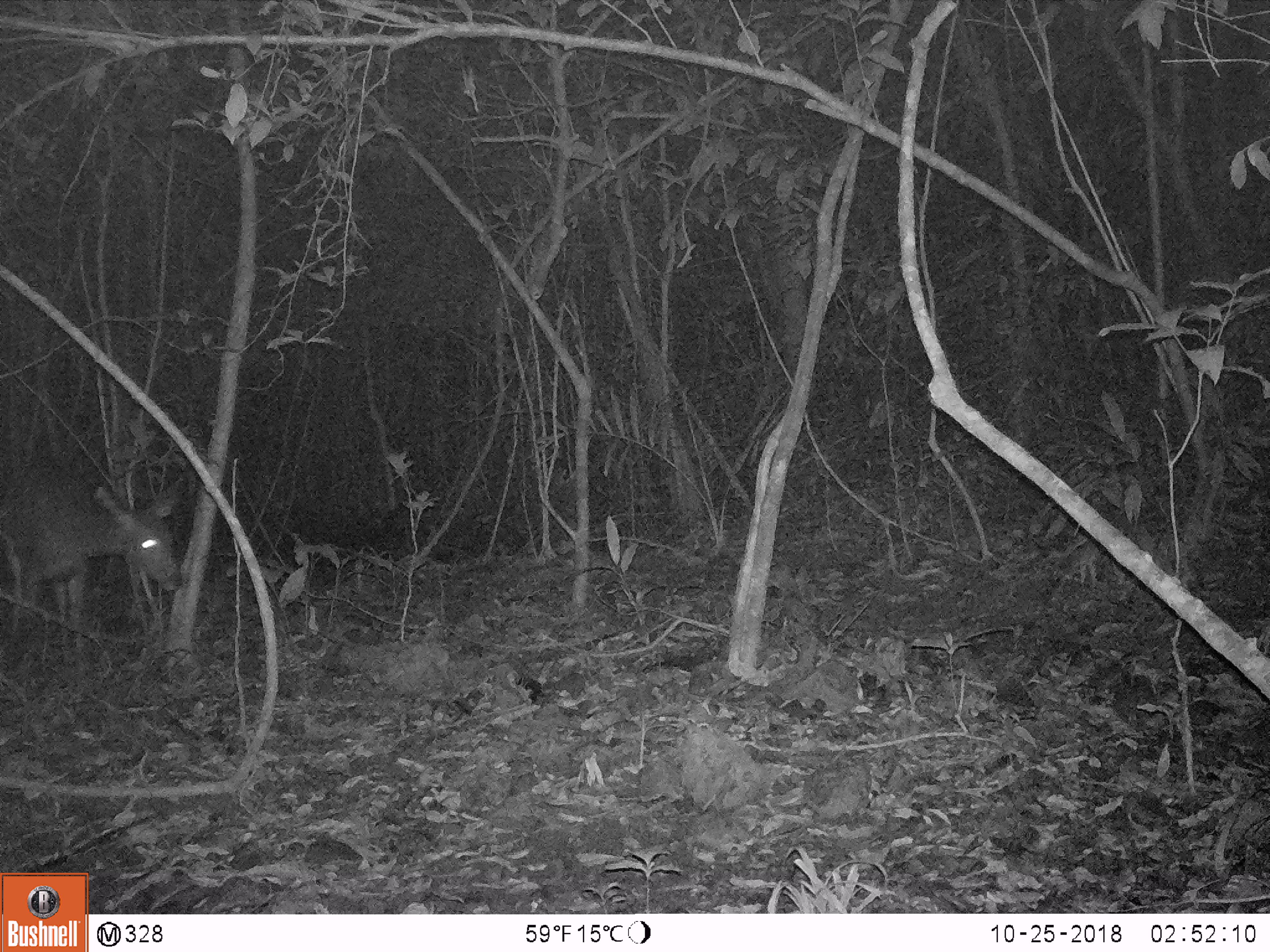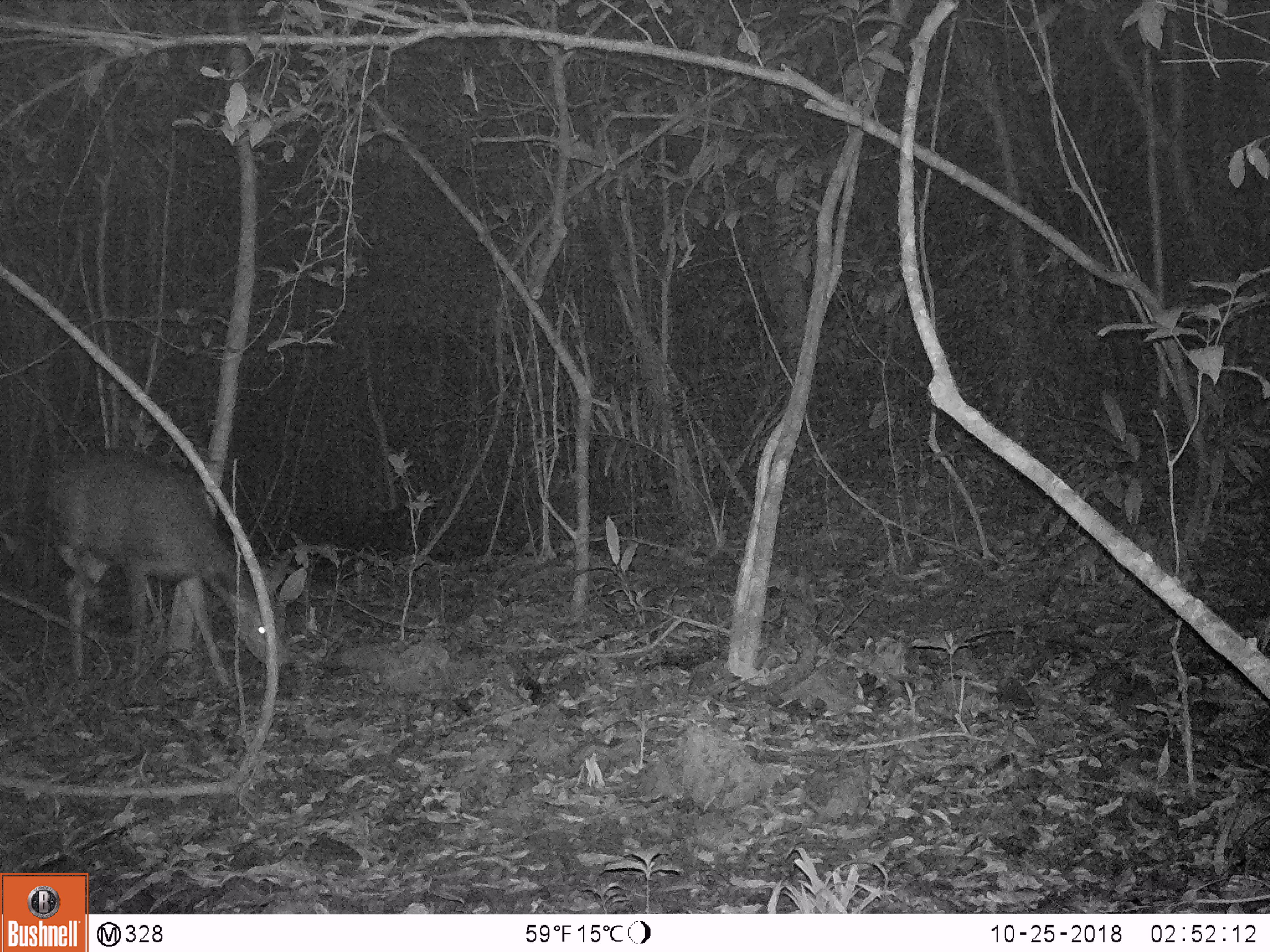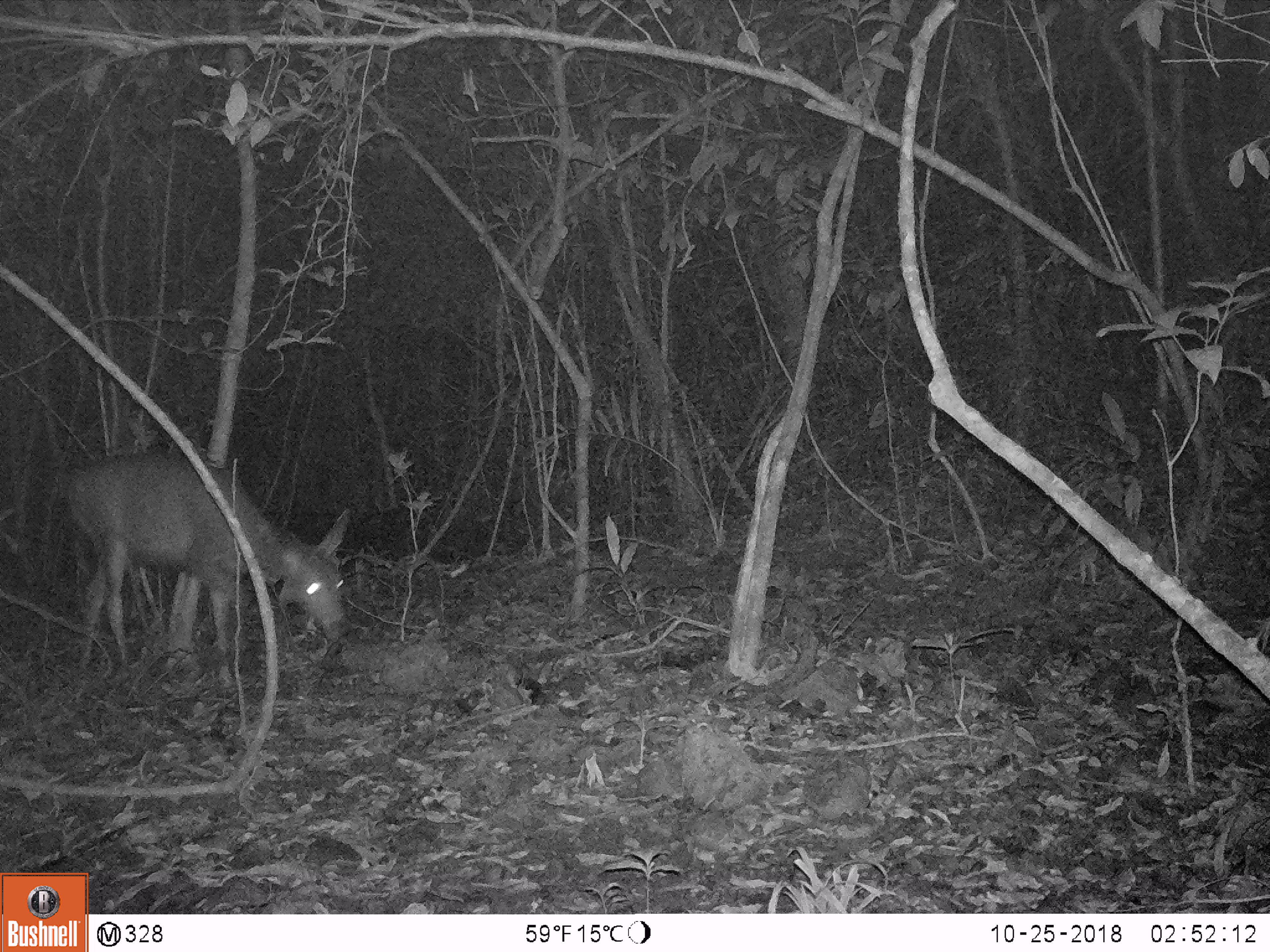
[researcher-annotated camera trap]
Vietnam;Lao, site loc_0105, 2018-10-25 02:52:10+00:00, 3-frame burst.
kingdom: Animalia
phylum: Chordata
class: Mammalia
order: Artiodactyla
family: Cervidae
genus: Rusa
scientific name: Rusa unicolor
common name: sambar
Sambar (Rusa unicolor). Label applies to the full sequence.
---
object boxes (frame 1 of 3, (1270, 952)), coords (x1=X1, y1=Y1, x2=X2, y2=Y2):
sambar: (x1=0, y1=463, x2=180, y2=667)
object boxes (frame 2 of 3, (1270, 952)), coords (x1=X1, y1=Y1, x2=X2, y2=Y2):
sambar: (x1=43, y1=452, x2=307, y2=685)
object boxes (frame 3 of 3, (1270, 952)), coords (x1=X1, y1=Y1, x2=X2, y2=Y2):
sambar: (x1=67, y1=450, x2=350, y2=668)